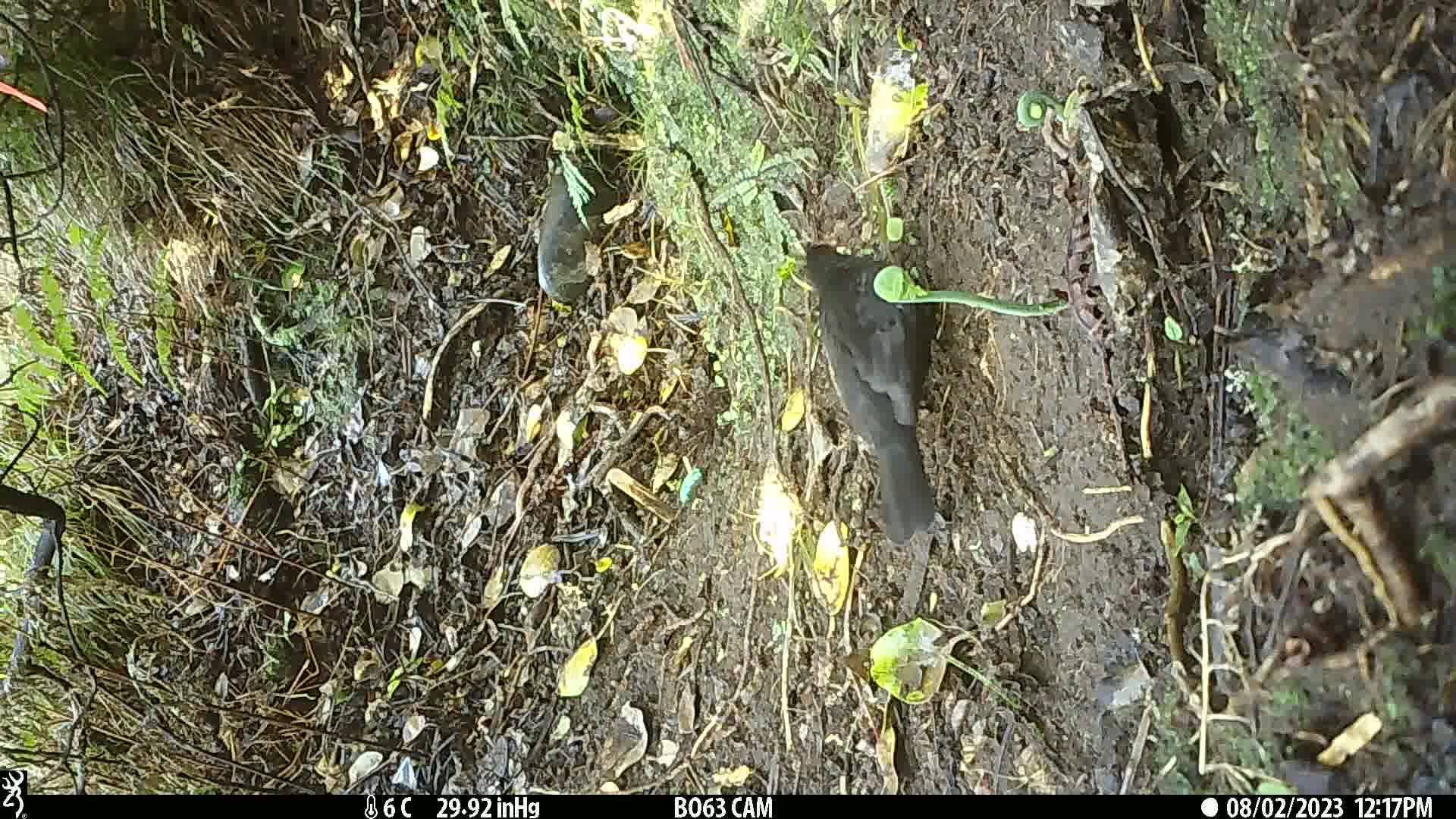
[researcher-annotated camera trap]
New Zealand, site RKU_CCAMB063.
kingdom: Animalia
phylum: Chordata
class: Aves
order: Passeriformes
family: Turdidae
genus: Turdus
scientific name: Turdus merula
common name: eurasian blackbird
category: blackbird